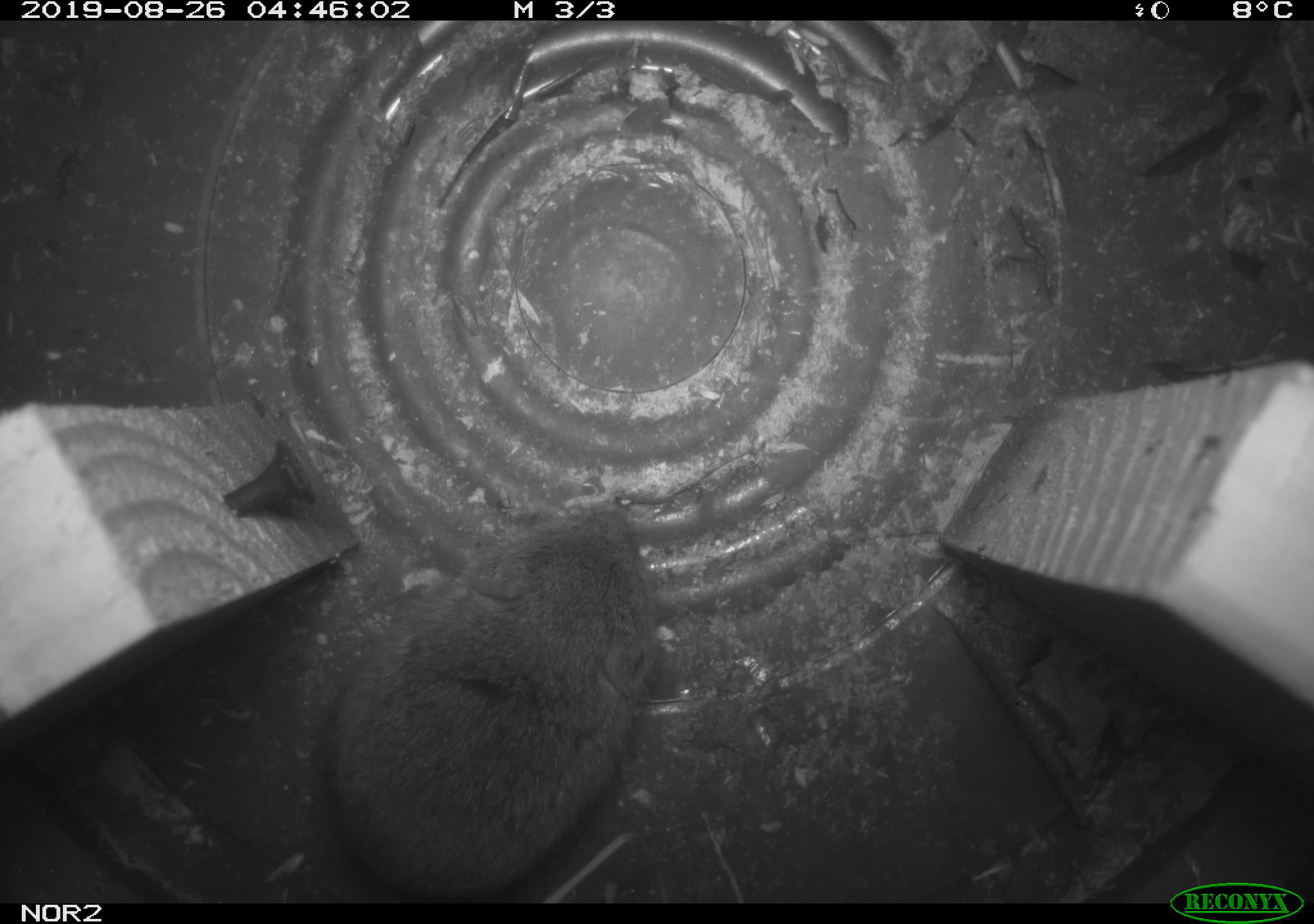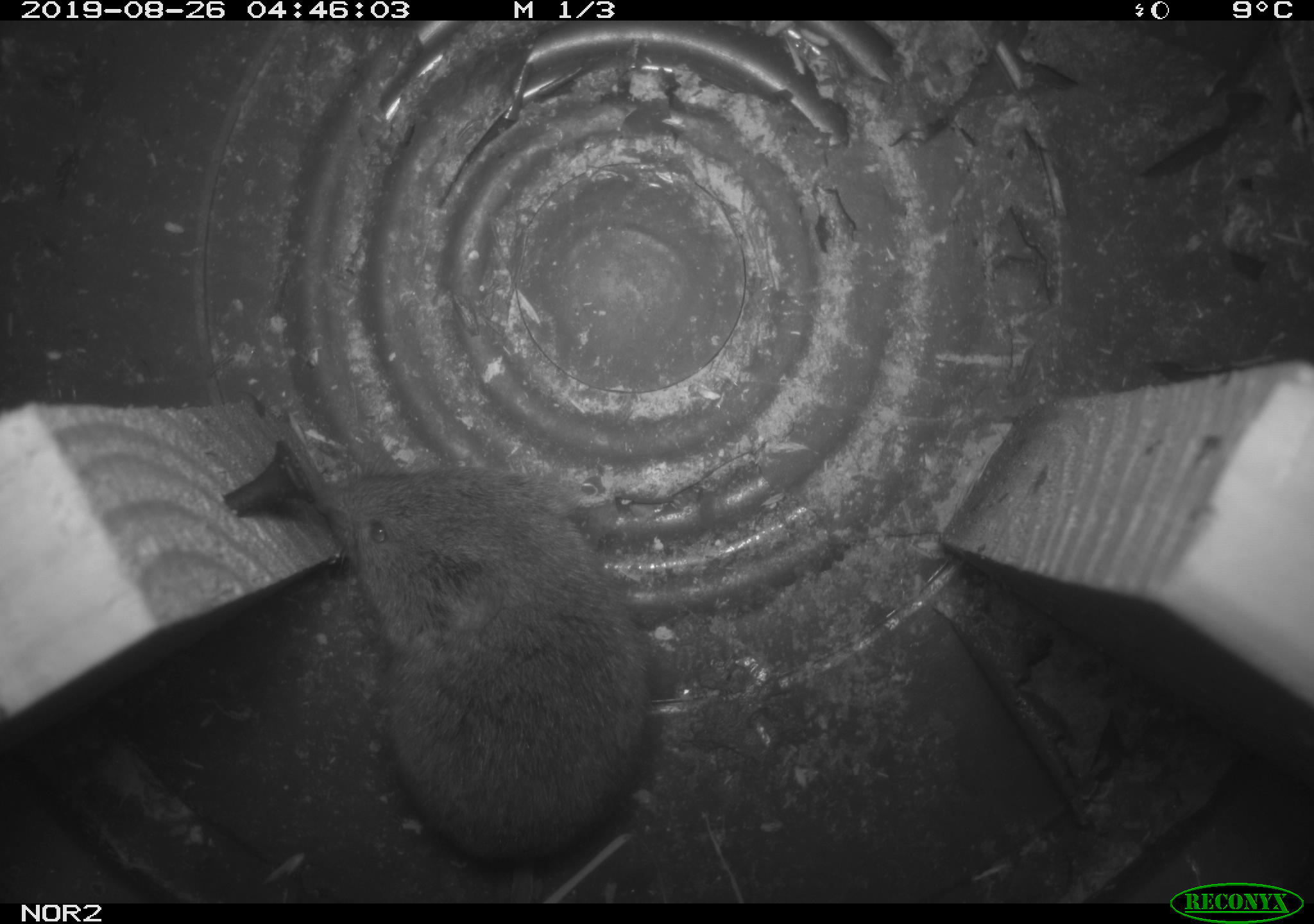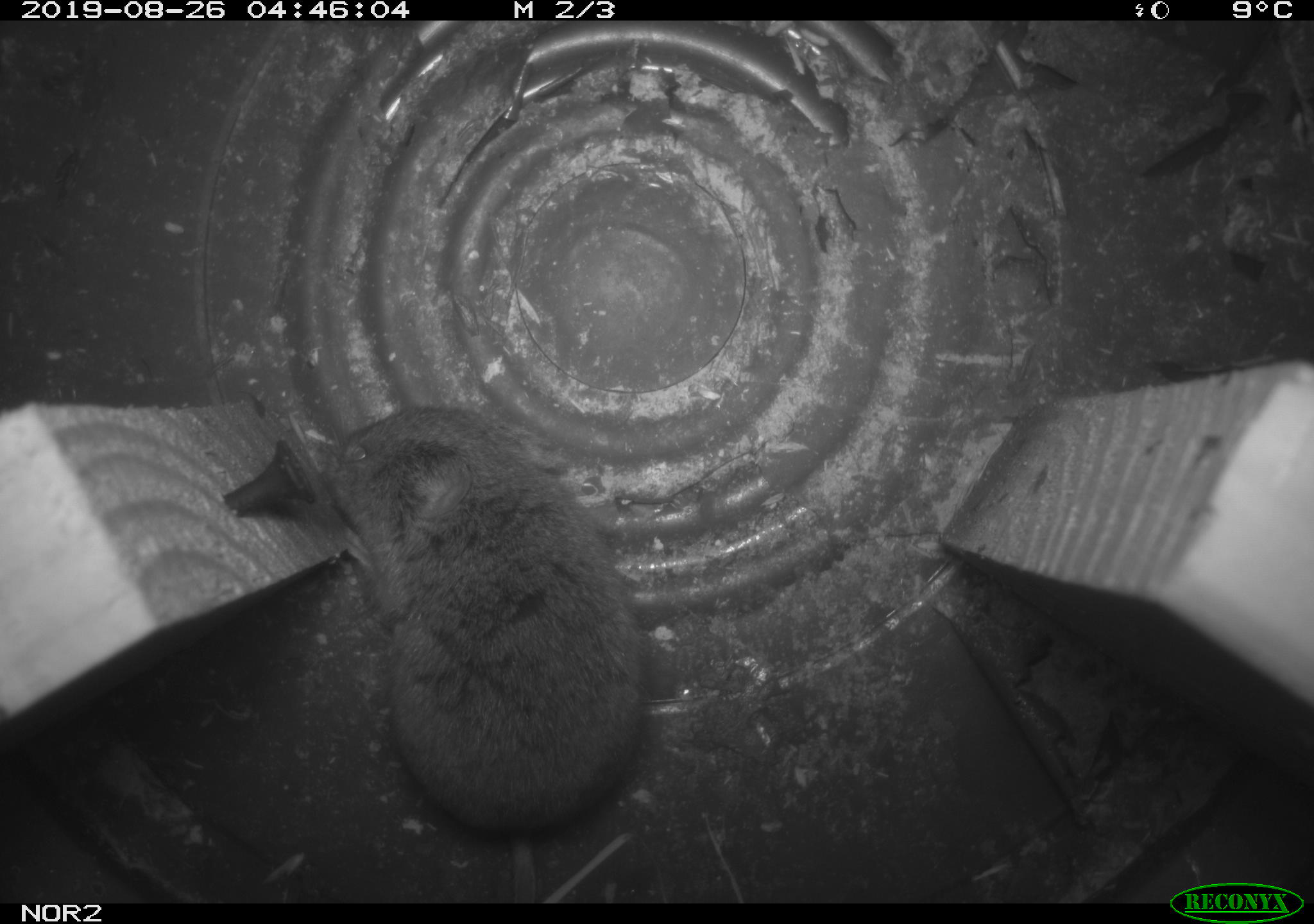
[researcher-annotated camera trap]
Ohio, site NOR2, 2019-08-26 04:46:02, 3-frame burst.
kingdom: Animalia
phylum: Chordata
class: Mammalia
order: Rodentia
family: Cricetidae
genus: Microtus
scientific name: Microtus pennsylvanicus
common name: meadow vole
Meadow vole (Microtus pennsylvanicus).